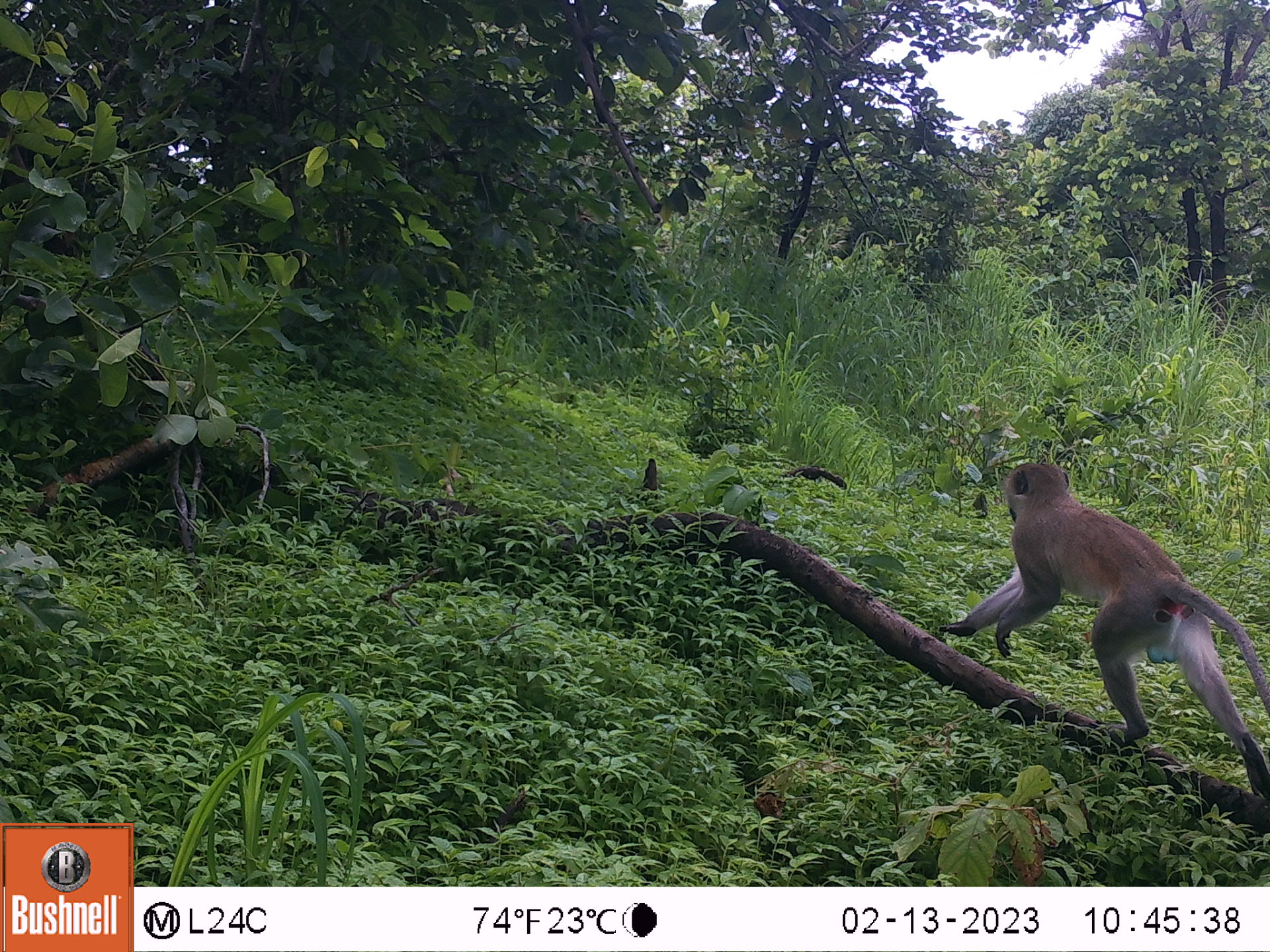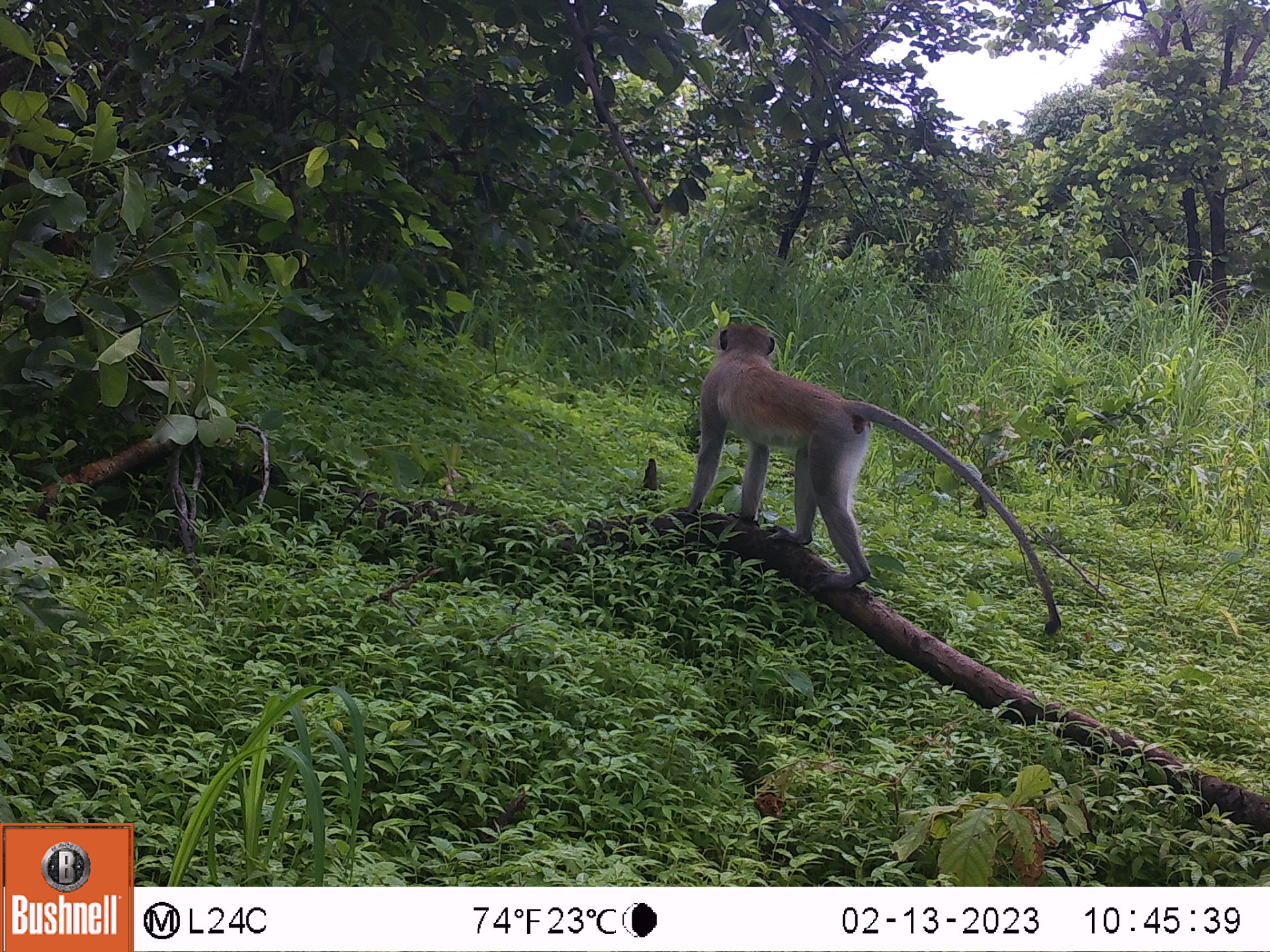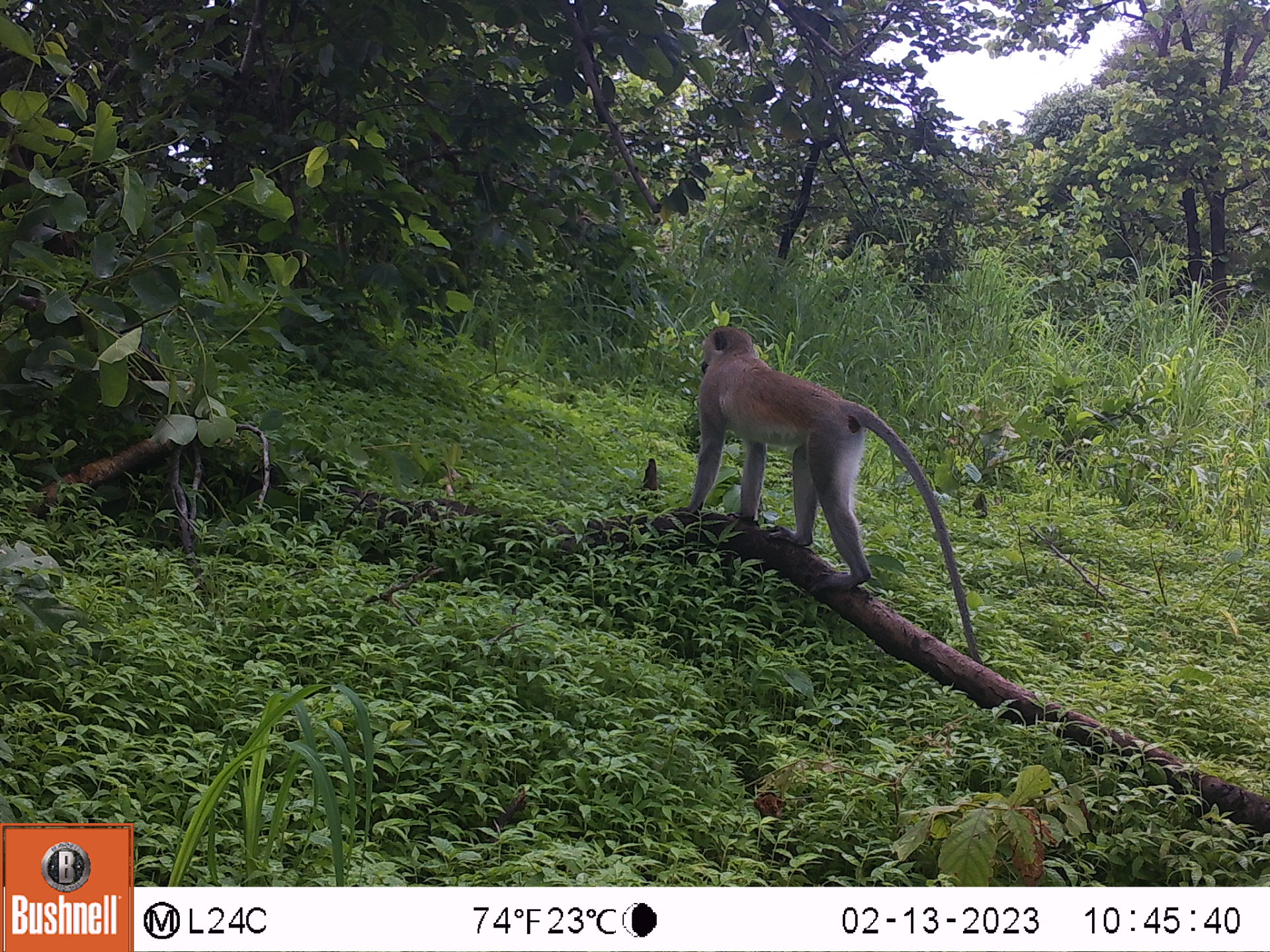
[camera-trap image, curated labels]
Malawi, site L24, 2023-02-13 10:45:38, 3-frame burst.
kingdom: Animalia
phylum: Chordata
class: Mammalia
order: Primates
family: Cercopithecidae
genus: Chlorocebus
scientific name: Chlorocebus pygerythrus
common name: vervet monkey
Vervet monkey (Chlorocebus pygerythrus), count 1.